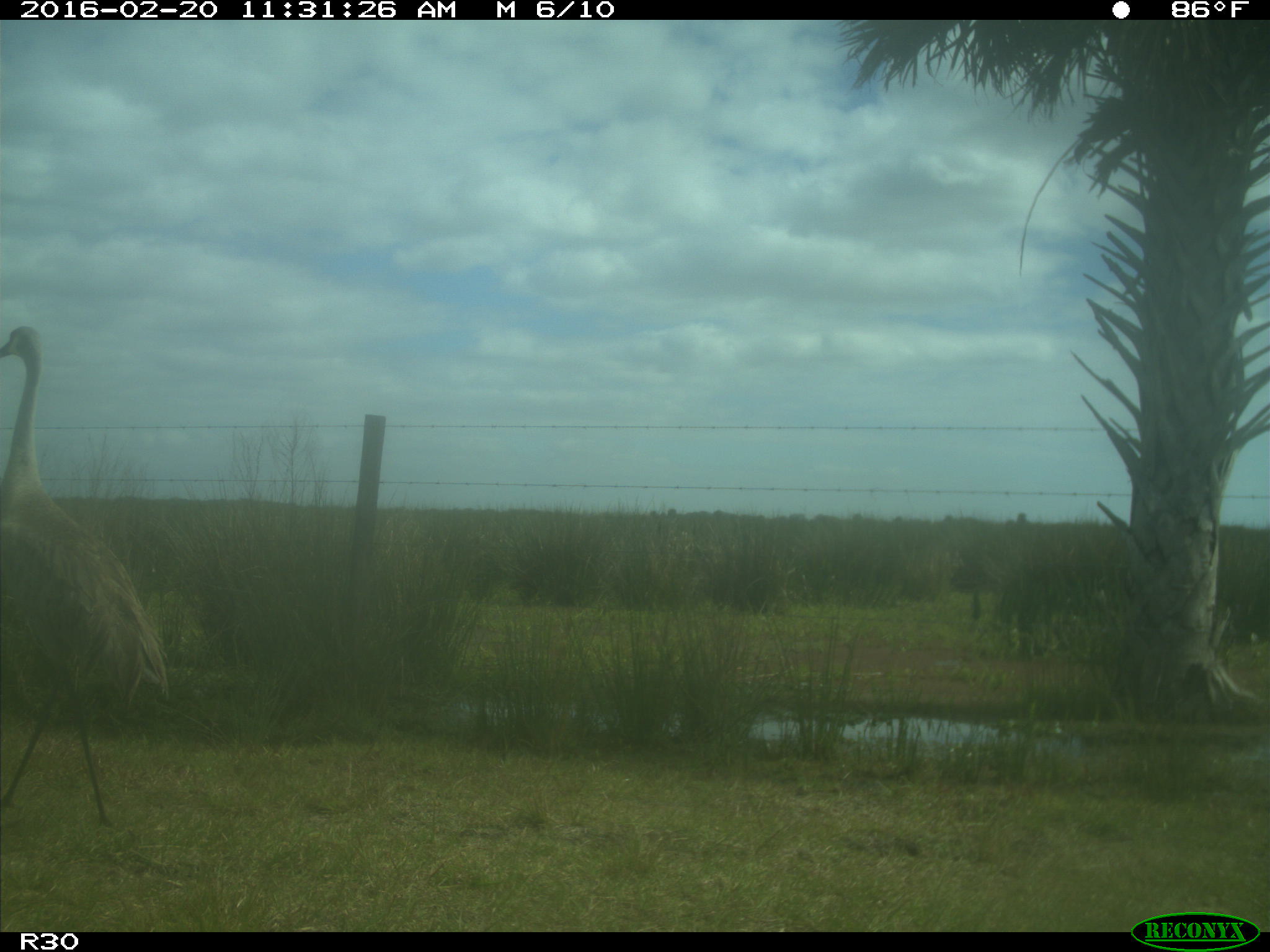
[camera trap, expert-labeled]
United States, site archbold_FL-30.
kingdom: Animalia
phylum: Chordata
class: Aves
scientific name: Aves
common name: birds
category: unidentified bird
Unidentified bird (birds) (Aves).